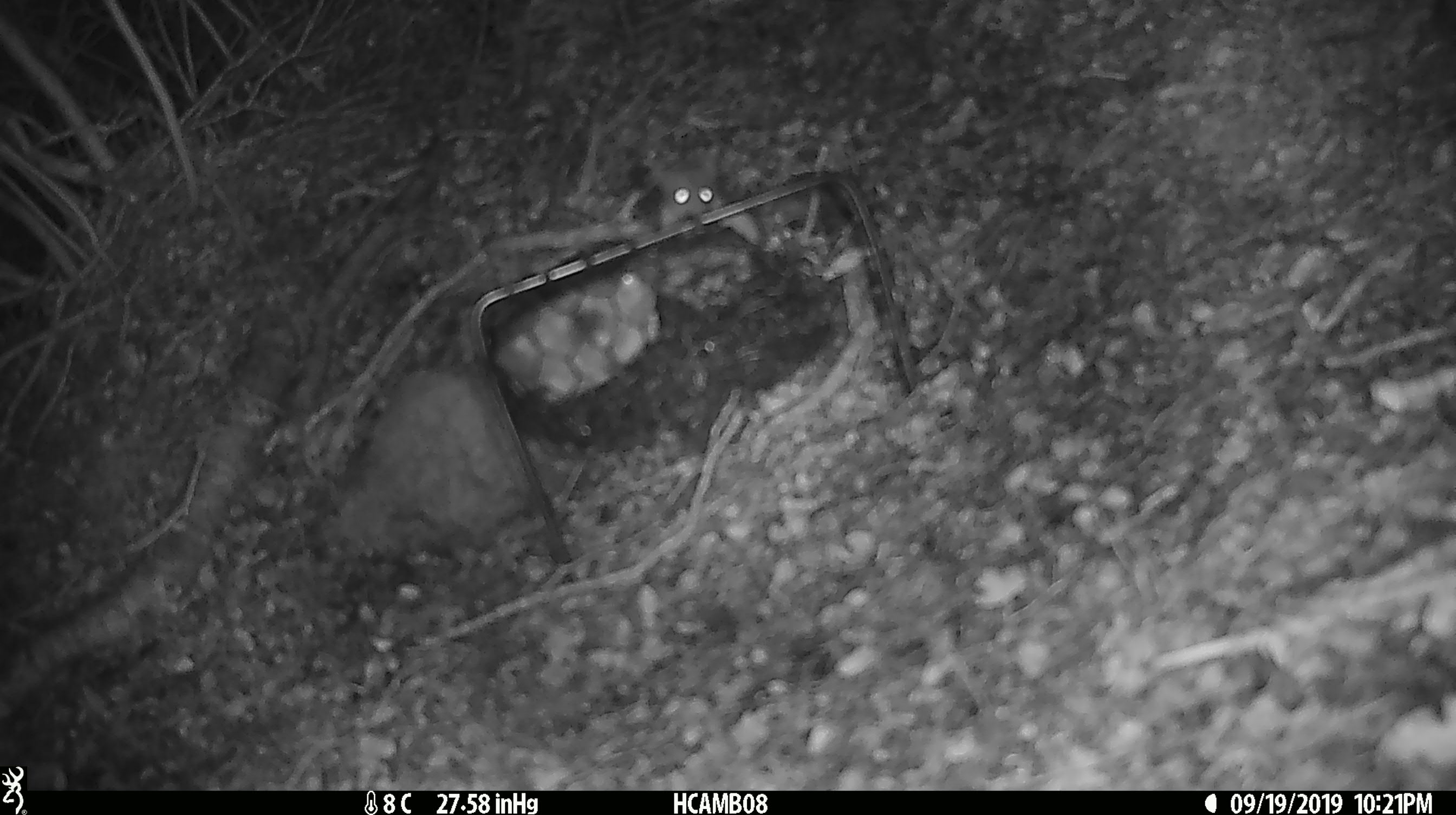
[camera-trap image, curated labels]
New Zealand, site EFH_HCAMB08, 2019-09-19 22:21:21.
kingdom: Animalia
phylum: Chordata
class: Mammalia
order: Rodentia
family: Muridae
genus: Mus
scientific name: Mus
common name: mouse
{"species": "mouse (Mus)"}